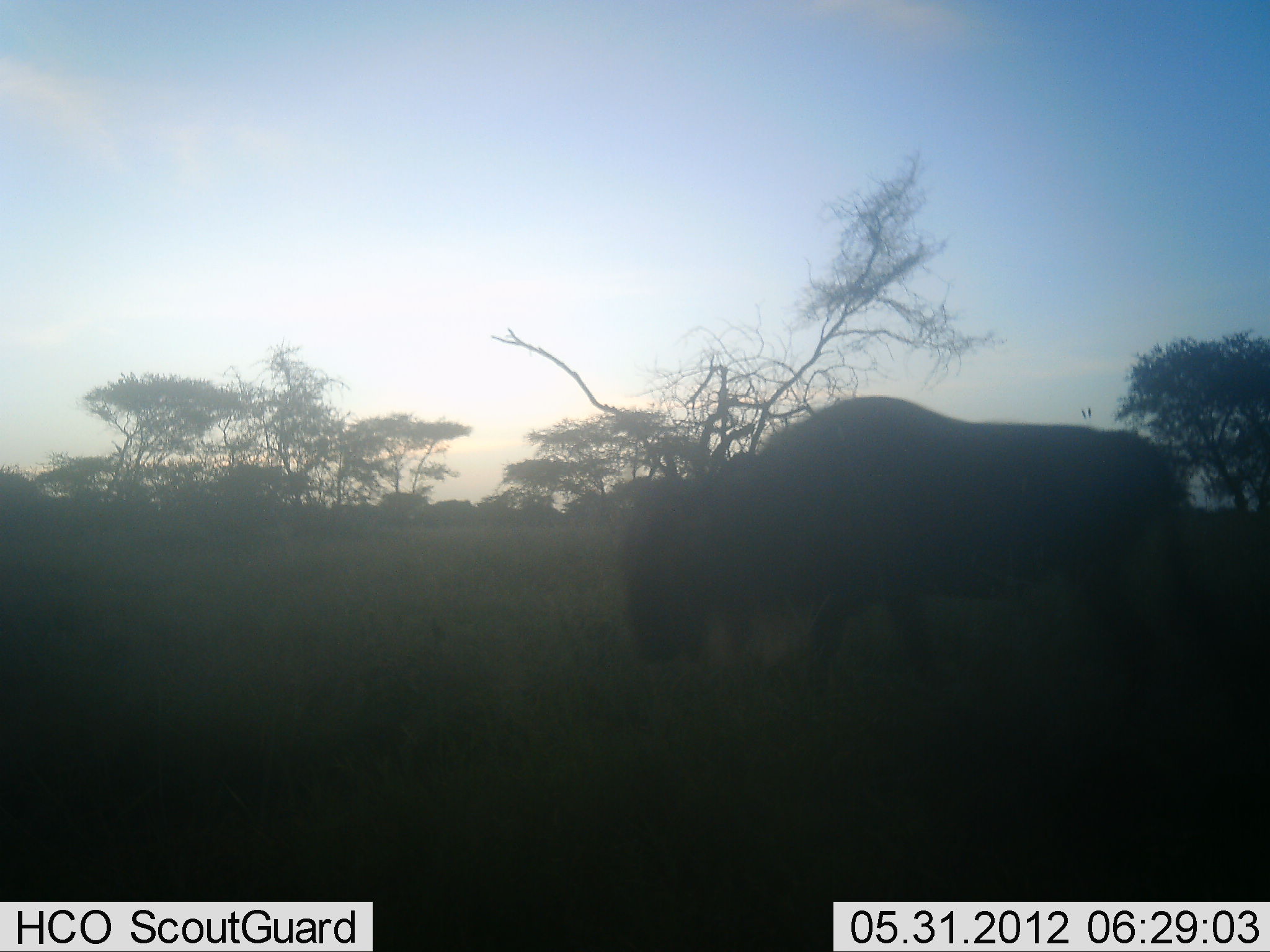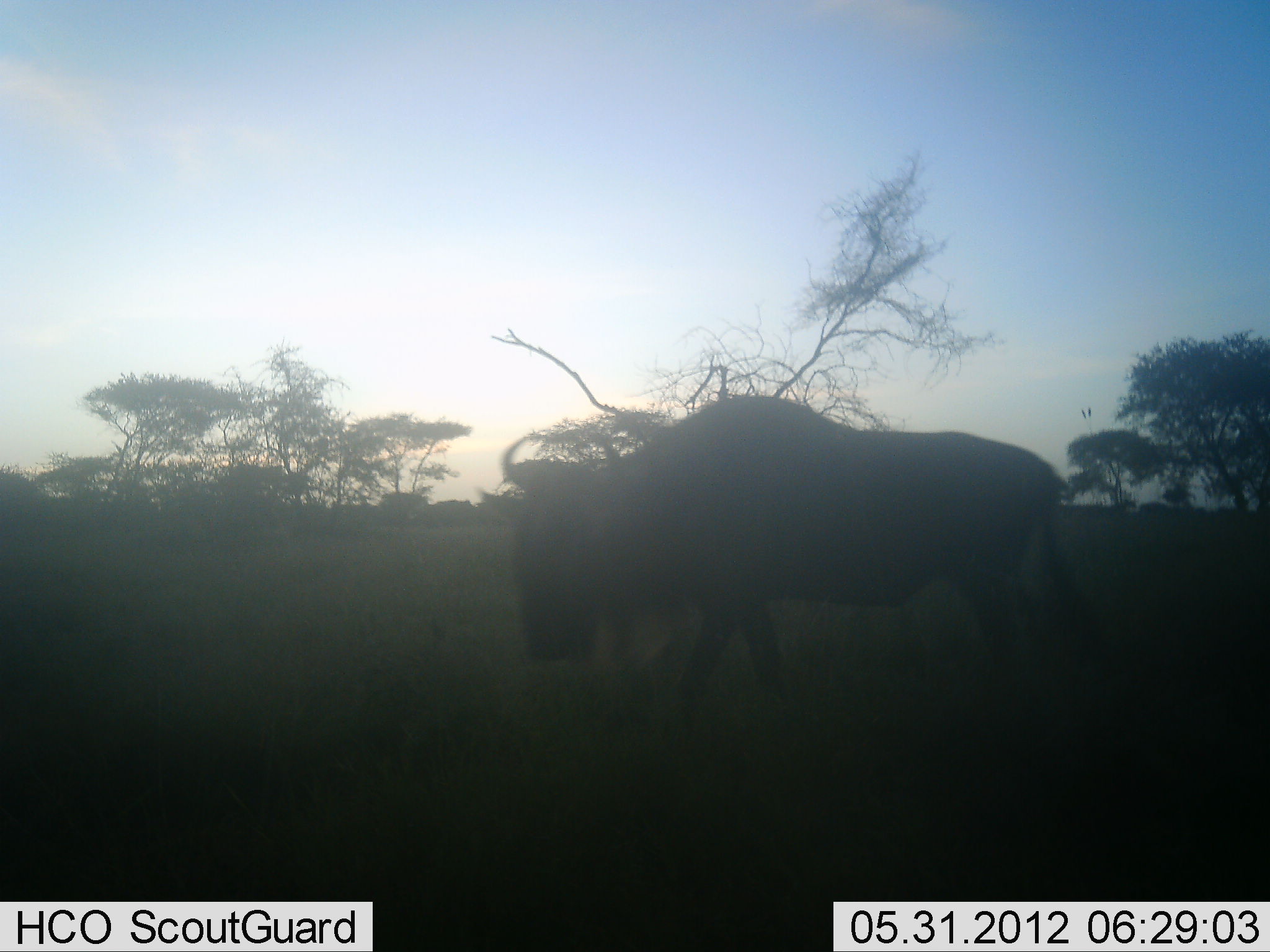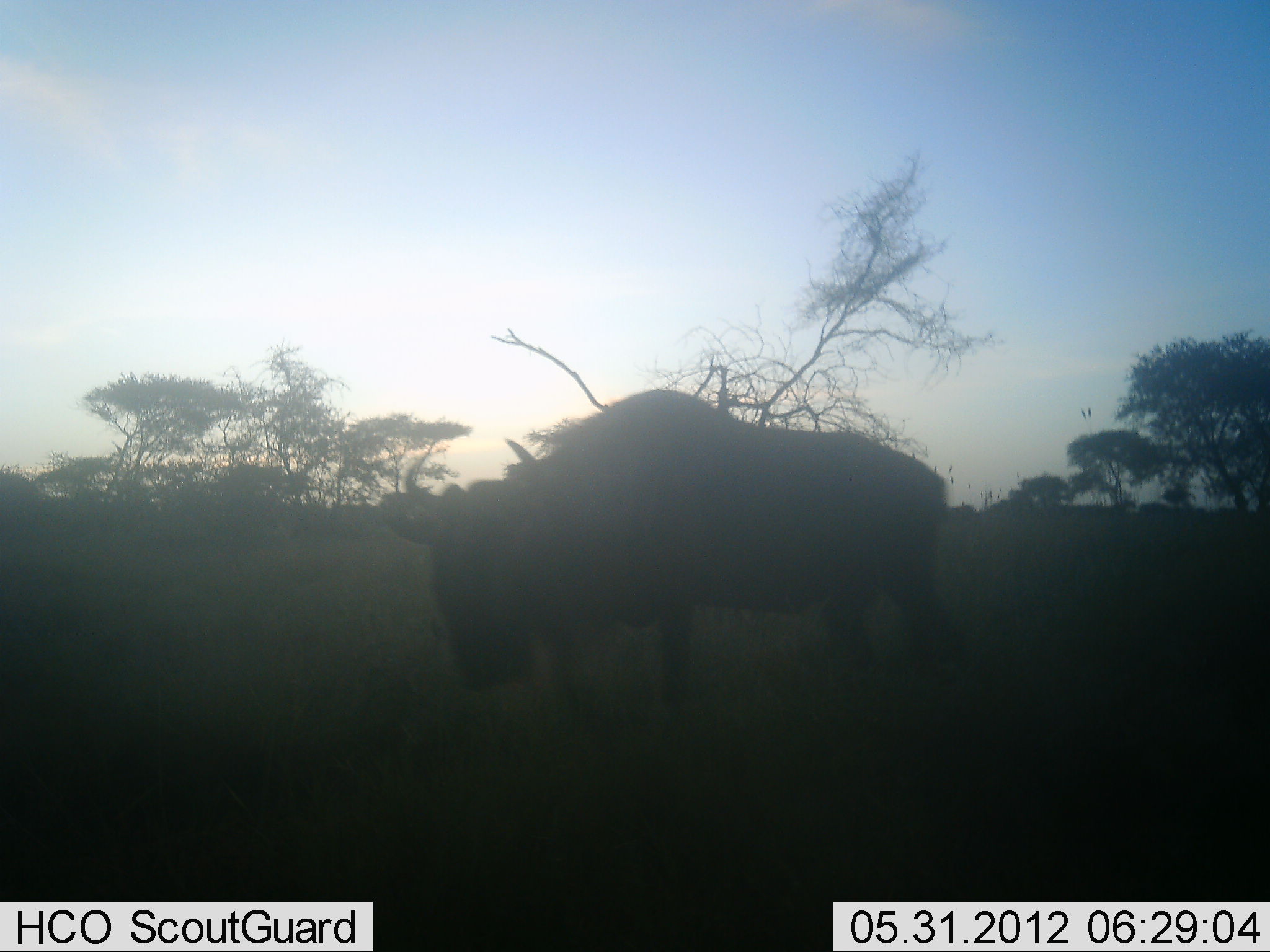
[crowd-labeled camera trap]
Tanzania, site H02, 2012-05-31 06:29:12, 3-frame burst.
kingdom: Animalia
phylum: Chordata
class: Mammalia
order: Artiodactyla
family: Bovidae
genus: Connochaetes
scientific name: Connochaetes taurinus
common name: blue wildebeest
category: wildebeest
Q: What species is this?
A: Wildebeest (blue wildebeest) (Connochaetes taurinus).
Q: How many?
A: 1.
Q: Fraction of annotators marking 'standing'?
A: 0%.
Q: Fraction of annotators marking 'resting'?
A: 0%.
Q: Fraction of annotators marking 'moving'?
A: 100%.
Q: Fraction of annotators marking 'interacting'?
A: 0%.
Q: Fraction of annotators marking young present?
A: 0%.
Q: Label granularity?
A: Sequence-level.